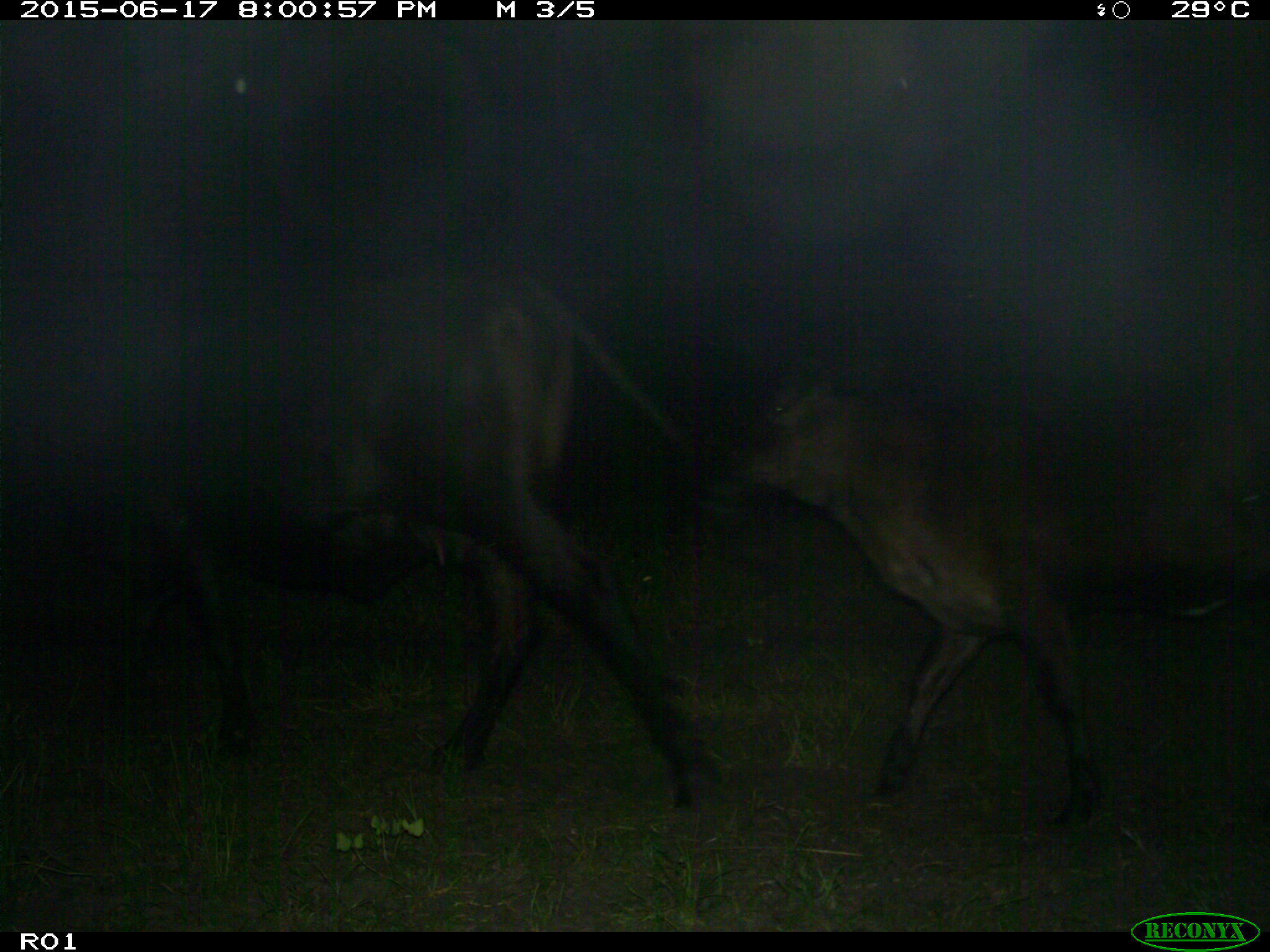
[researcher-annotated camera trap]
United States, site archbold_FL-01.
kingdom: Animalia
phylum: Chordata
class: Mammalia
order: Artiodactyla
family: Bovidae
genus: Bos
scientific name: Bos taurus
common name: domestic cow